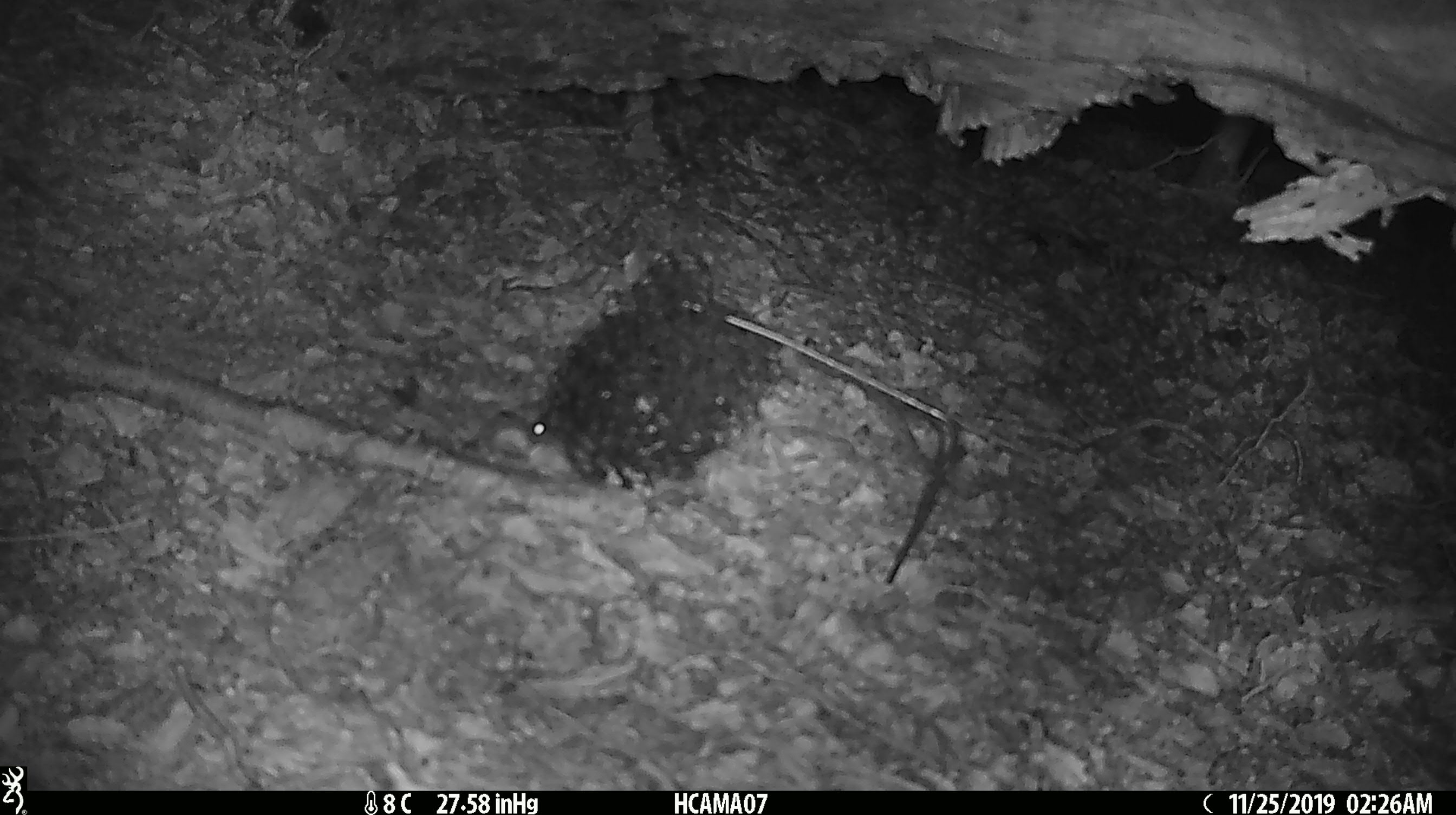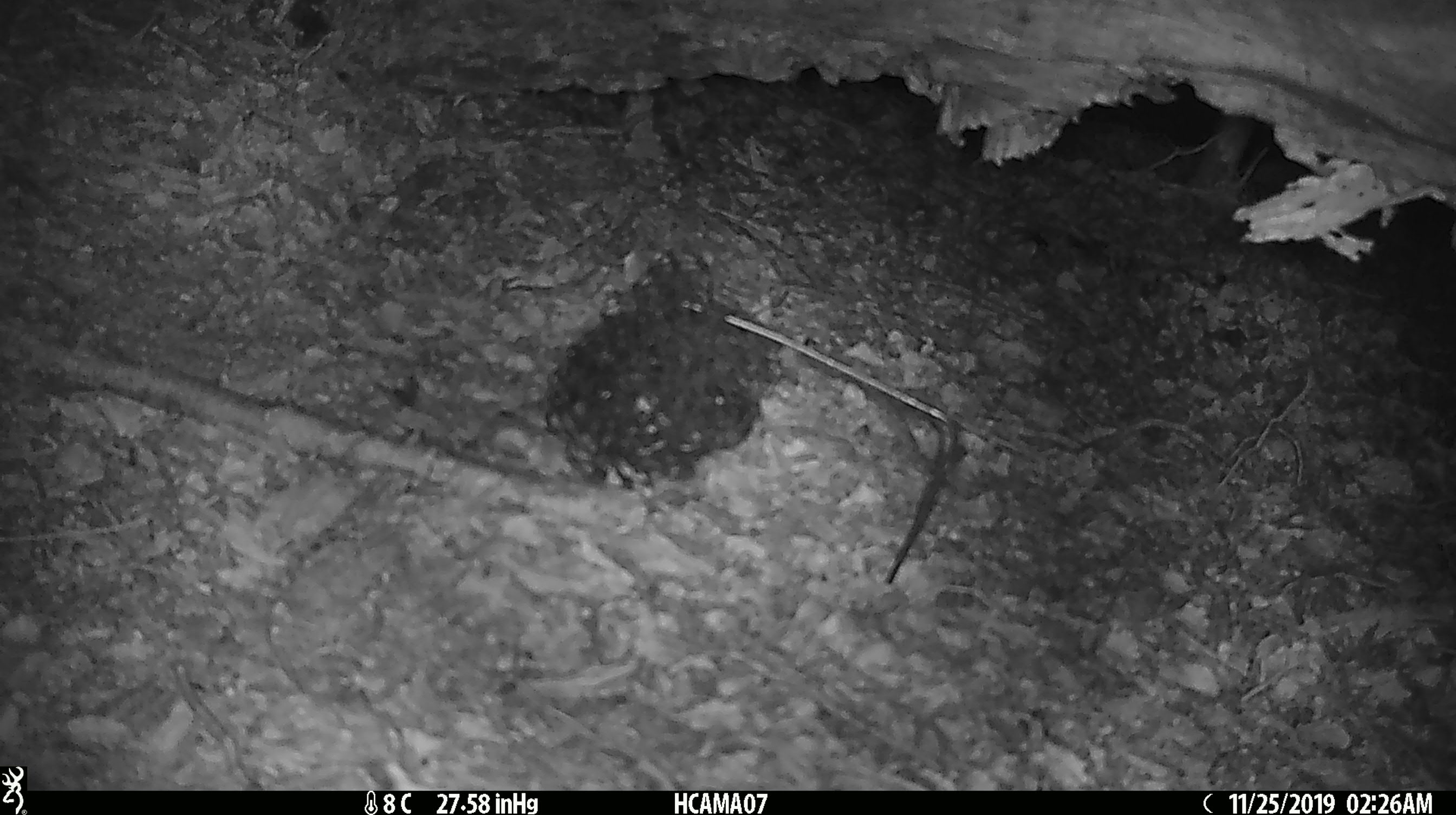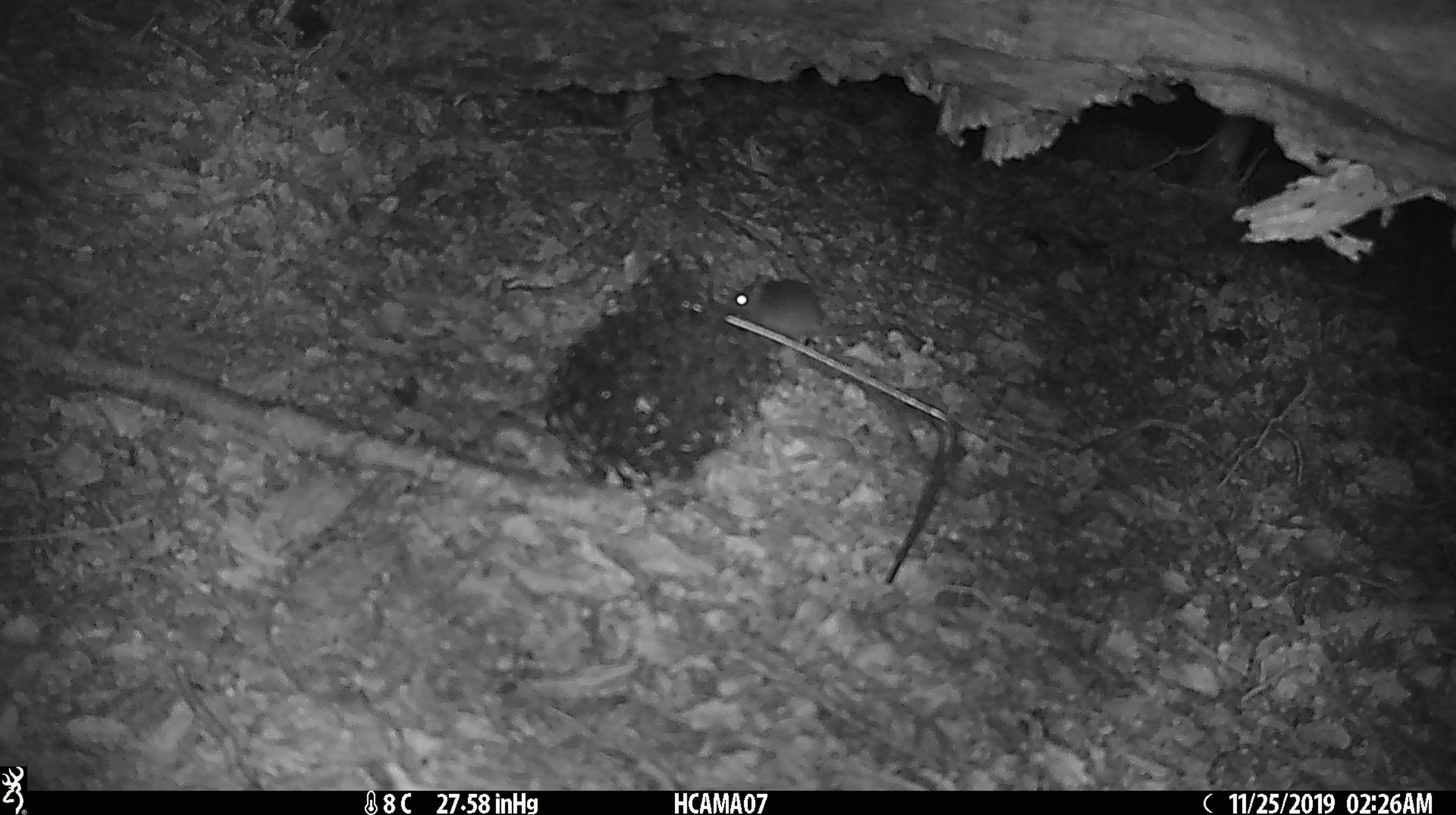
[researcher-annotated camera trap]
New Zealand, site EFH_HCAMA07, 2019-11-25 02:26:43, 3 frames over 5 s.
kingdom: Animalia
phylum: Chordata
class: Mammalia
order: Rodentia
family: Muridae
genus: Mus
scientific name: Mus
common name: mouse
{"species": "mouse (Mus)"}